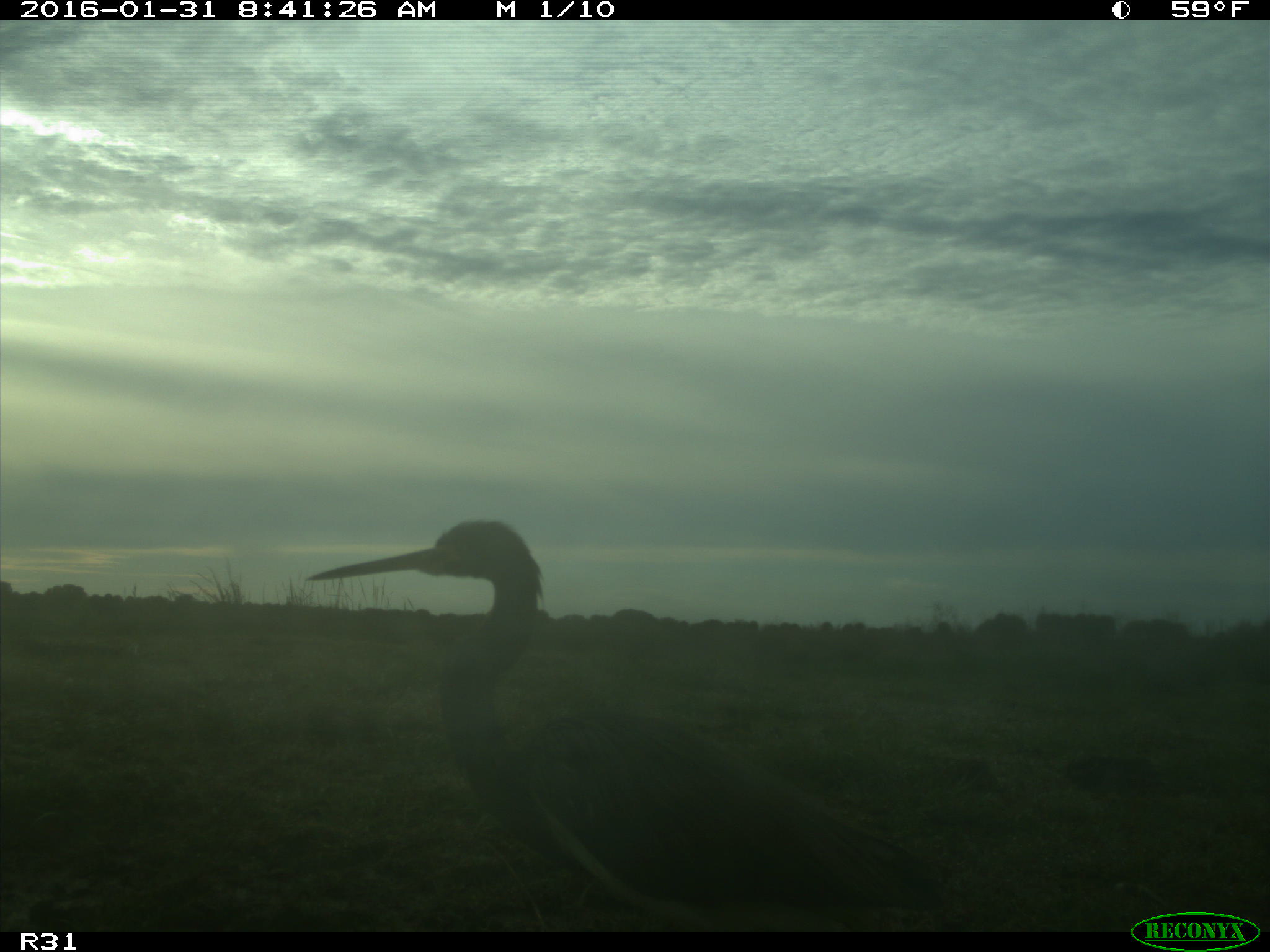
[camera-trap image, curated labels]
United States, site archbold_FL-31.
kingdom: Animalia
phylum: Chordata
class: Aves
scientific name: Aves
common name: birds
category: unidentified bird